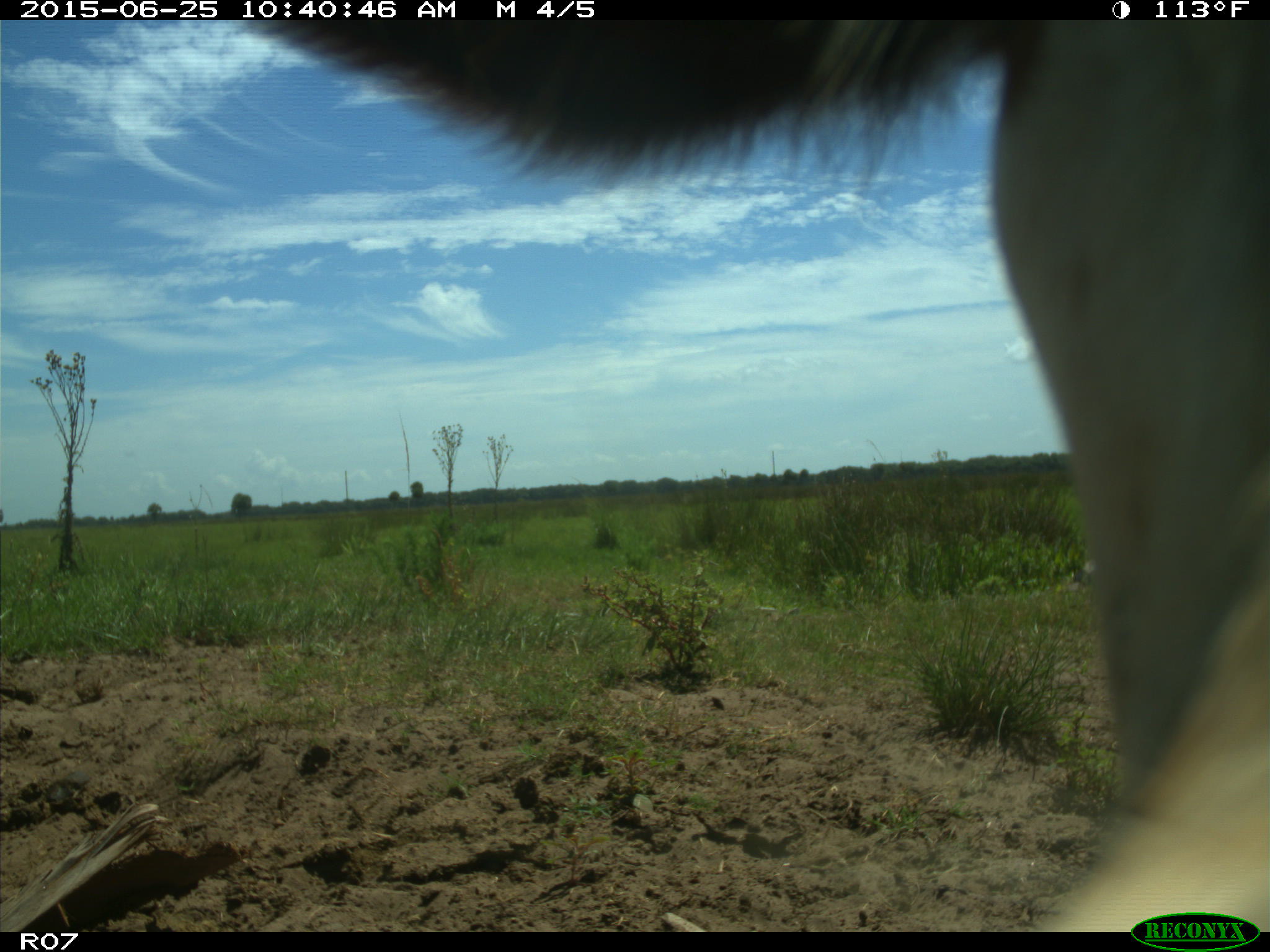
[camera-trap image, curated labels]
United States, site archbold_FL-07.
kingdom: Animalia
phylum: Chordata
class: Mammalia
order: Artiodactyla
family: Bovidae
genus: Bos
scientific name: Bos taurus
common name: domestic cow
Bos taurus (domestic cow).